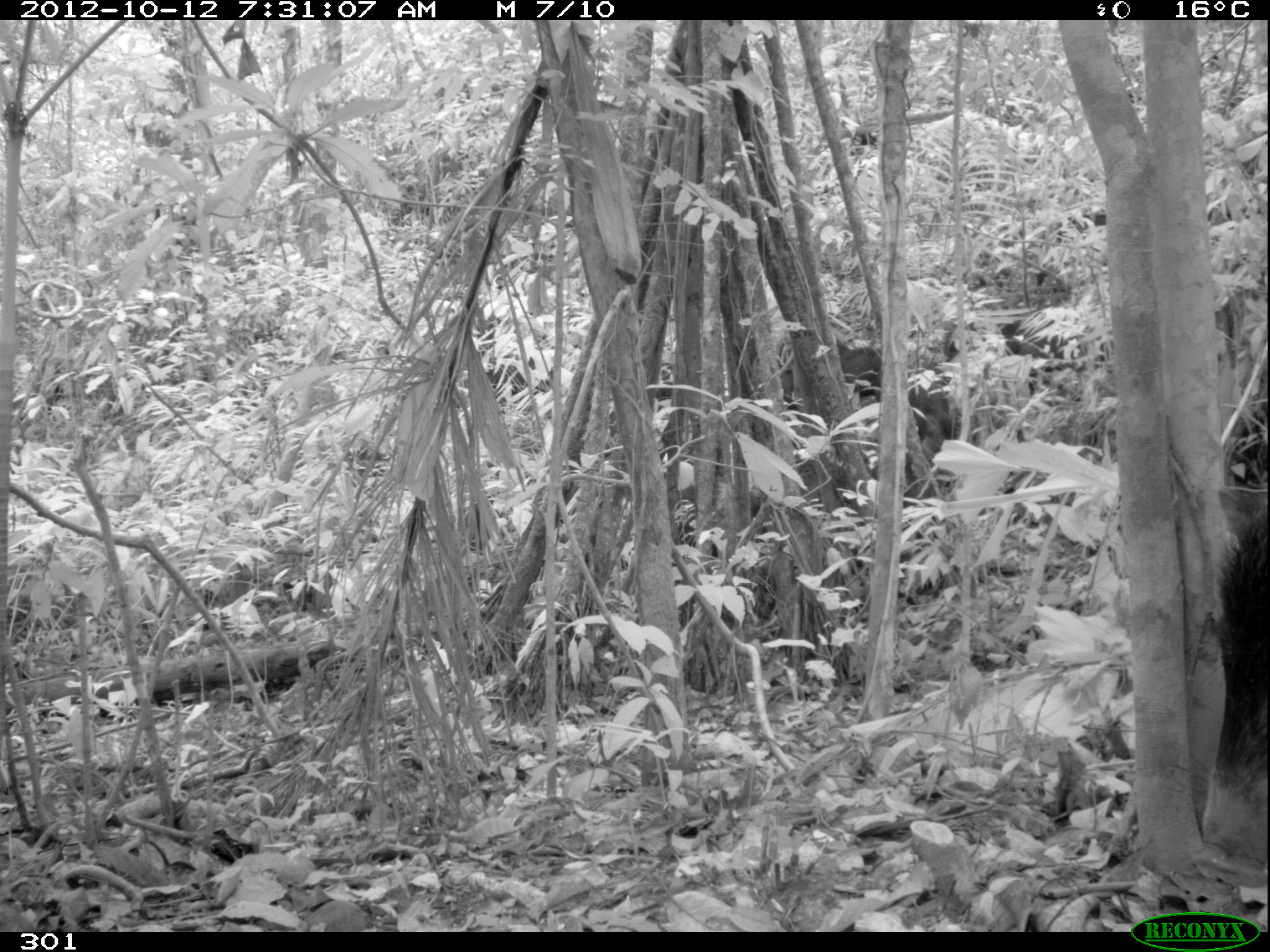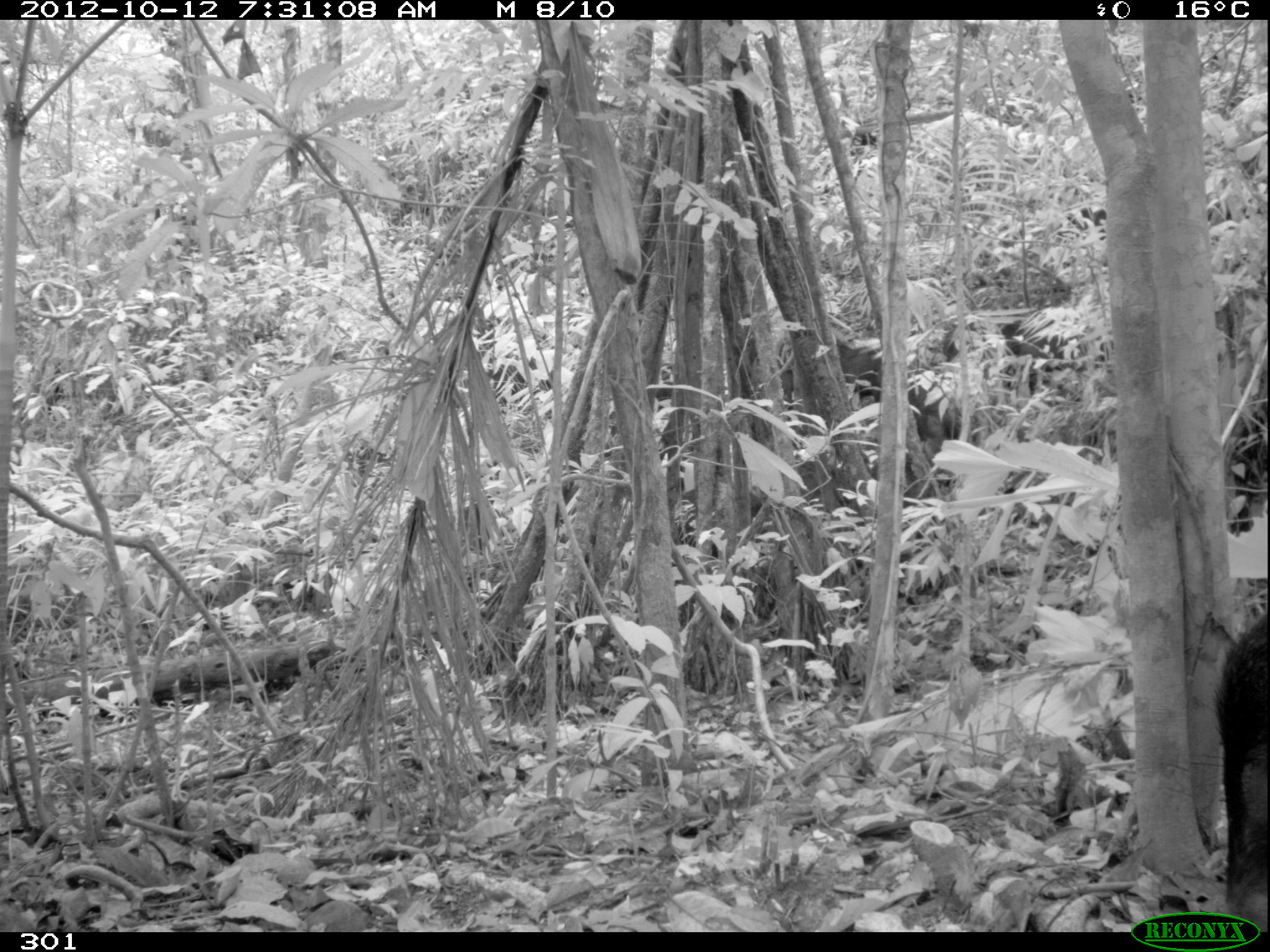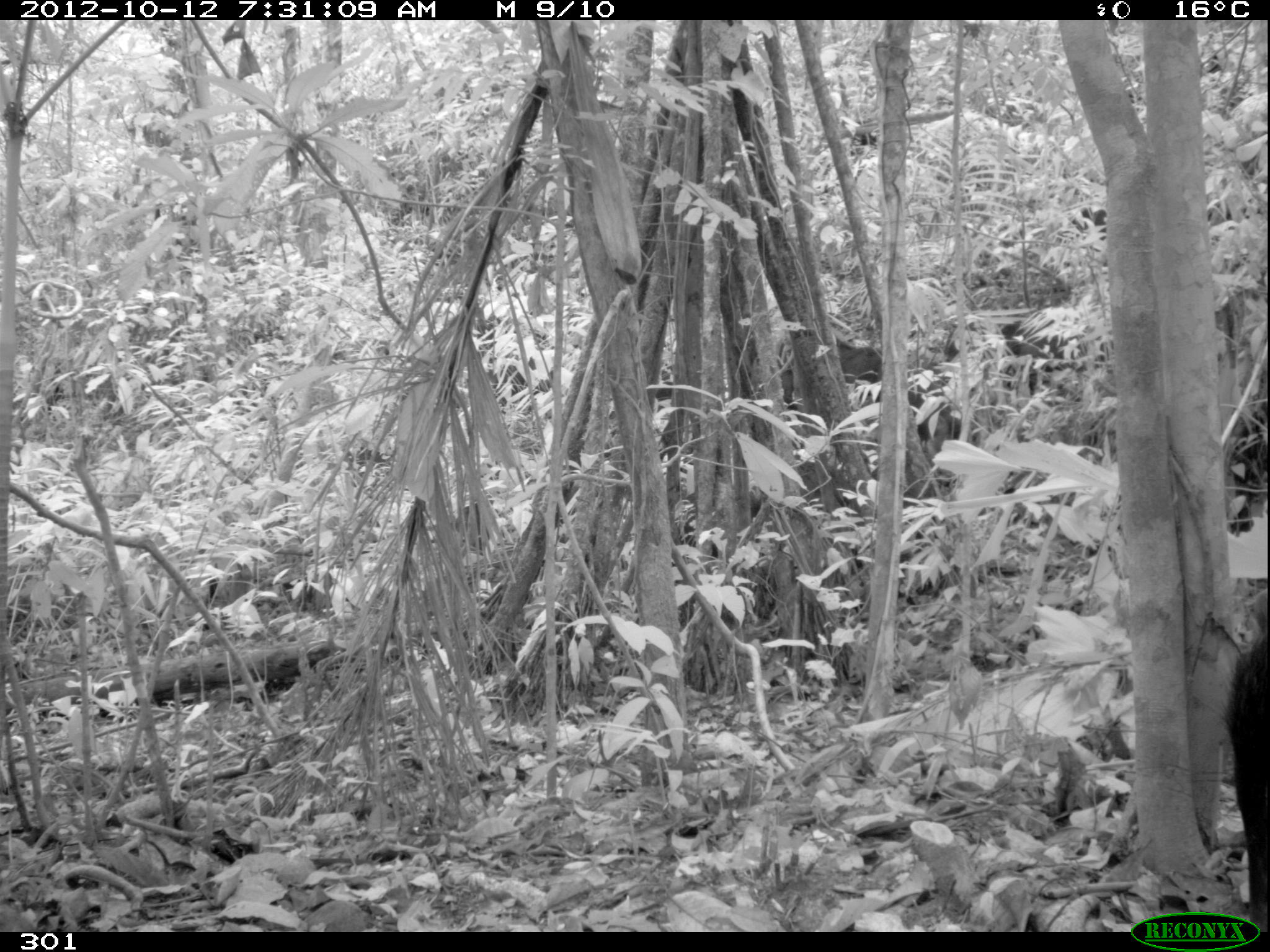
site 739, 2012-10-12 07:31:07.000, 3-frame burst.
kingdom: Animalia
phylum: Chordata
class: Mammalia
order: Artiodactyla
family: Tayassuidae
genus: Tayassu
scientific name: Tayassu pecari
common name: white-lipped peccary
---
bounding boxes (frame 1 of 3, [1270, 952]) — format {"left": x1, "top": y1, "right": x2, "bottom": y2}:
tayassu pecari: {"left": 1169, "top": 500, "right": 1268, "bottom": 885}; {"left": 836, "top": 340, "right": 953, "bottom": 465}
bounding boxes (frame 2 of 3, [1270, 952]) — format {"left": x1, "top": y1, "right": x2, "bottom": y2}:
tayassu pecari: {"left": 1215, "top": 616, "right": 1270, "bottom": 932}